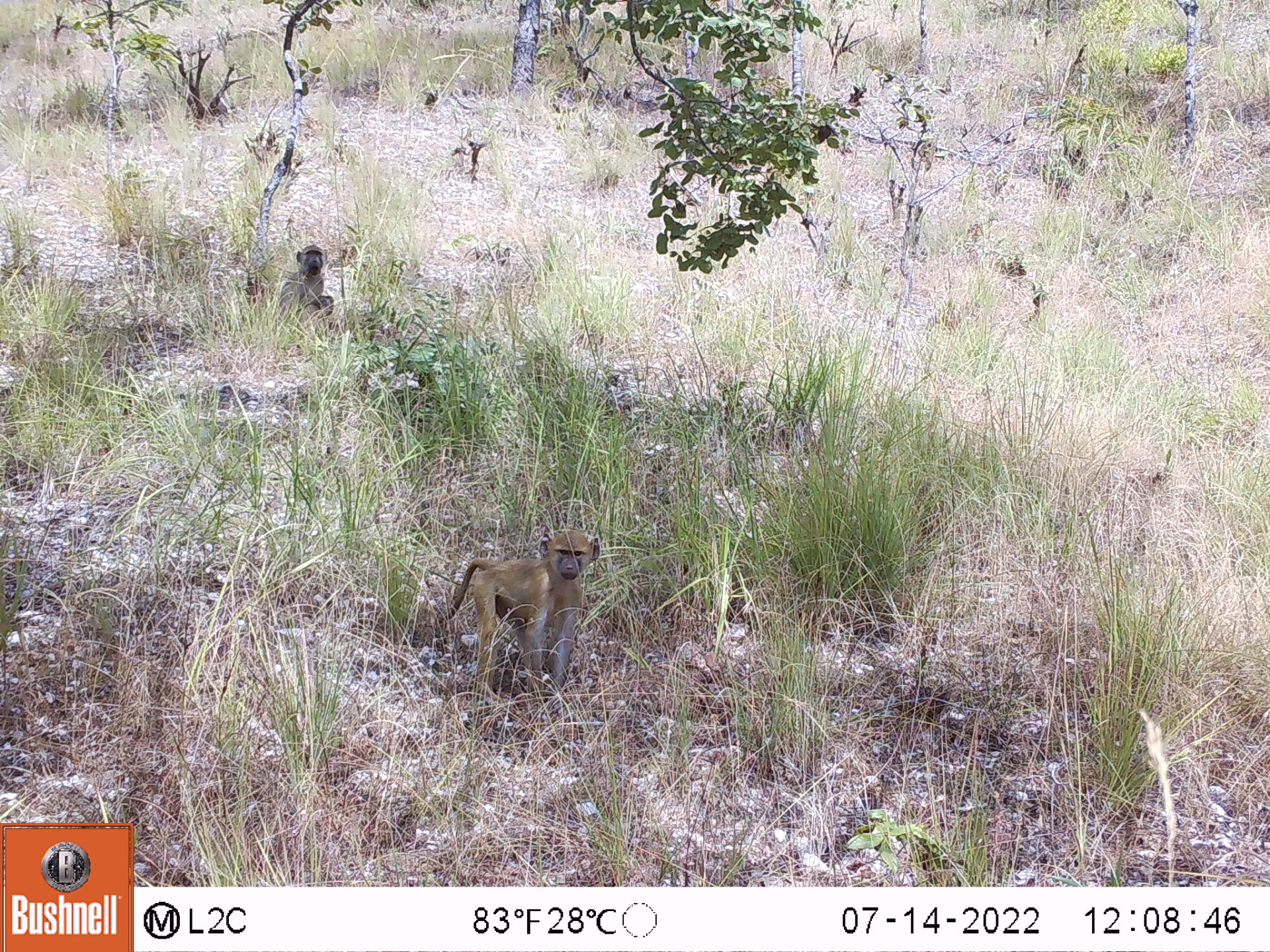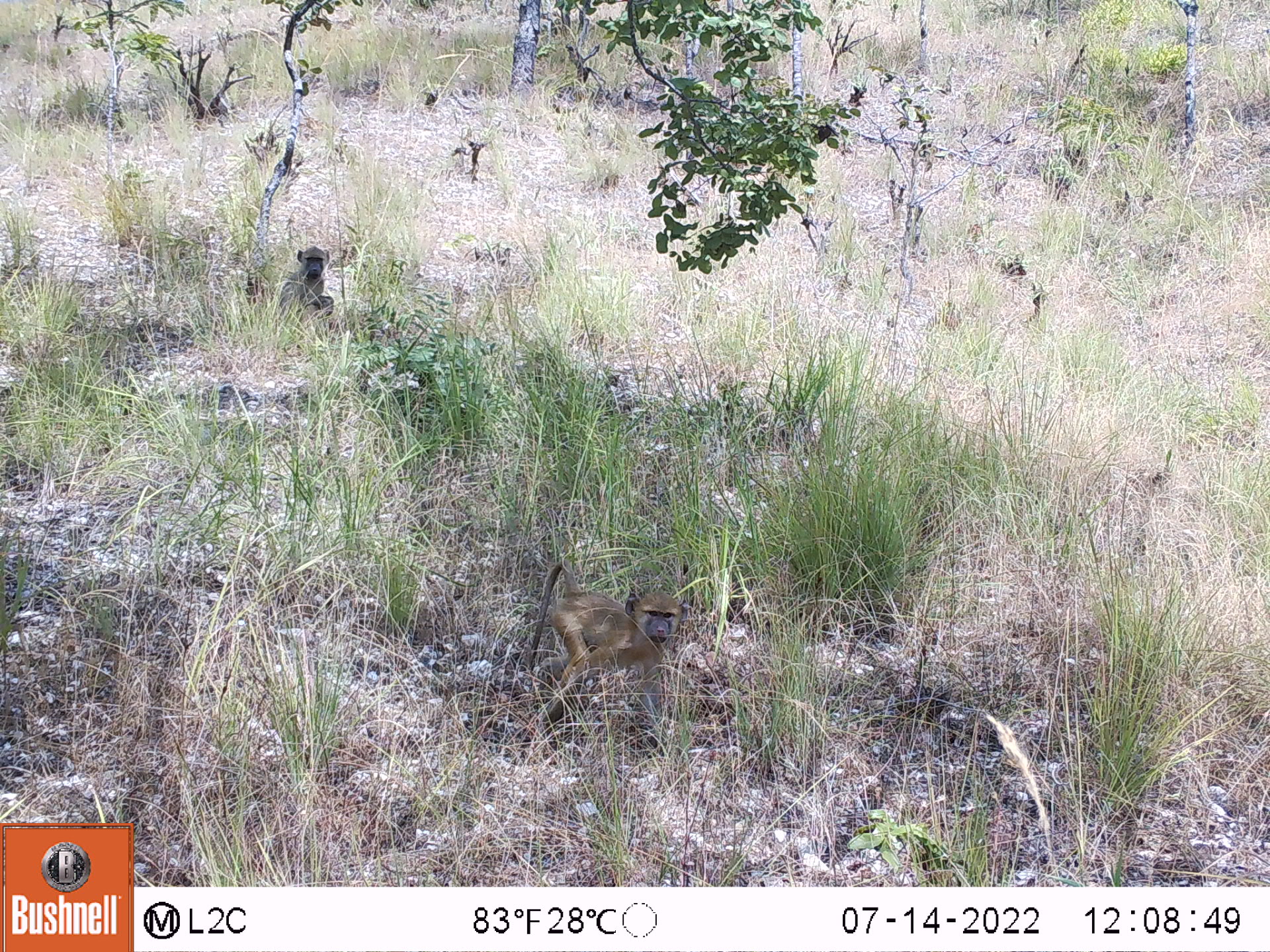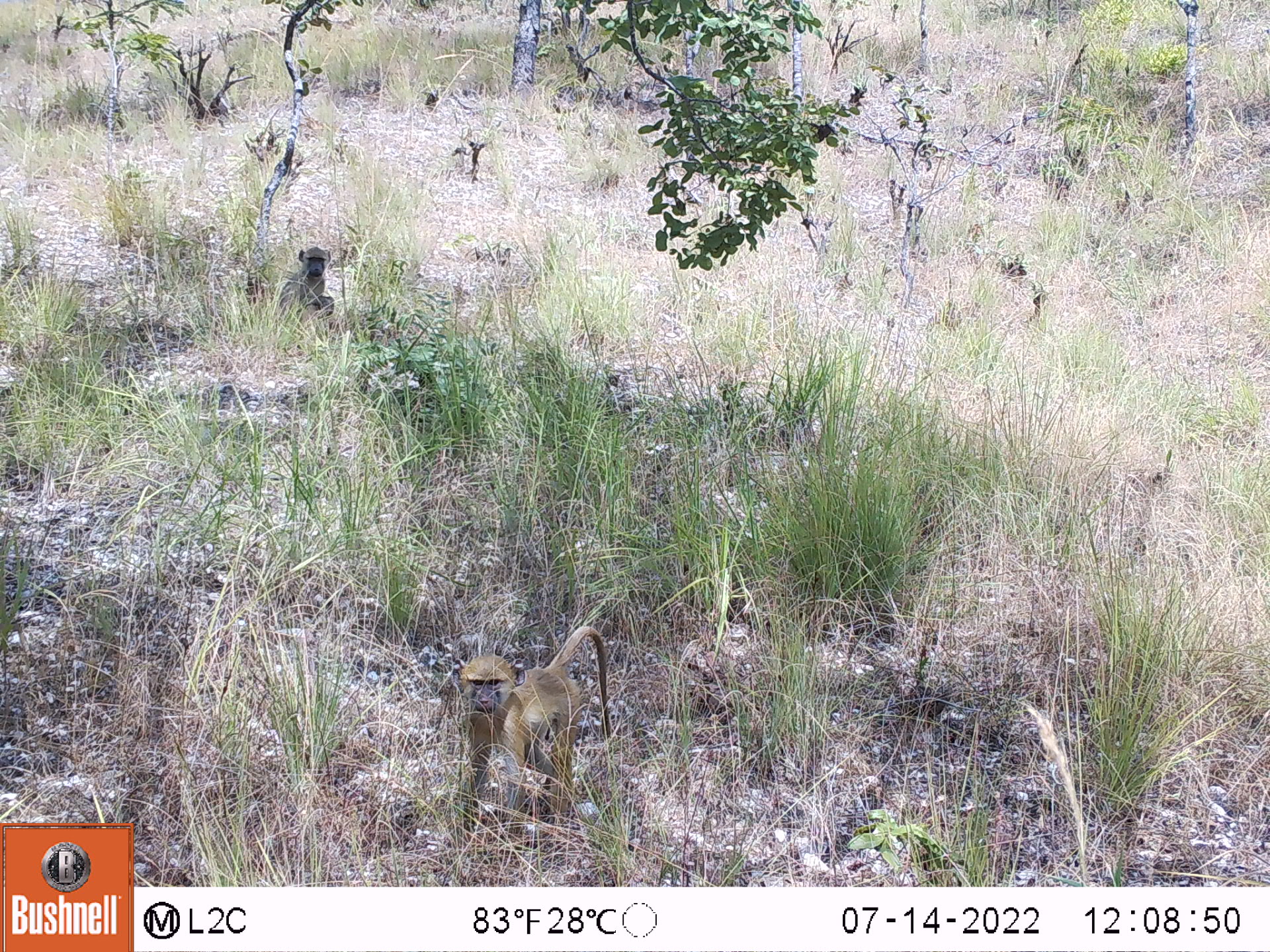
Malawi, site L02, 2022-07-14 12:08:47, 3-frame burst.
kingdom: Animalia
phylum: Chordata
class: Mammalia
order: Primates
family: Cercopithecidae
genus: Papio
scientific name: Papio cynocephalus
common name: yellow baboon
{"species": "yellow baboon (Papio cynocephalus)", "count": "2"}